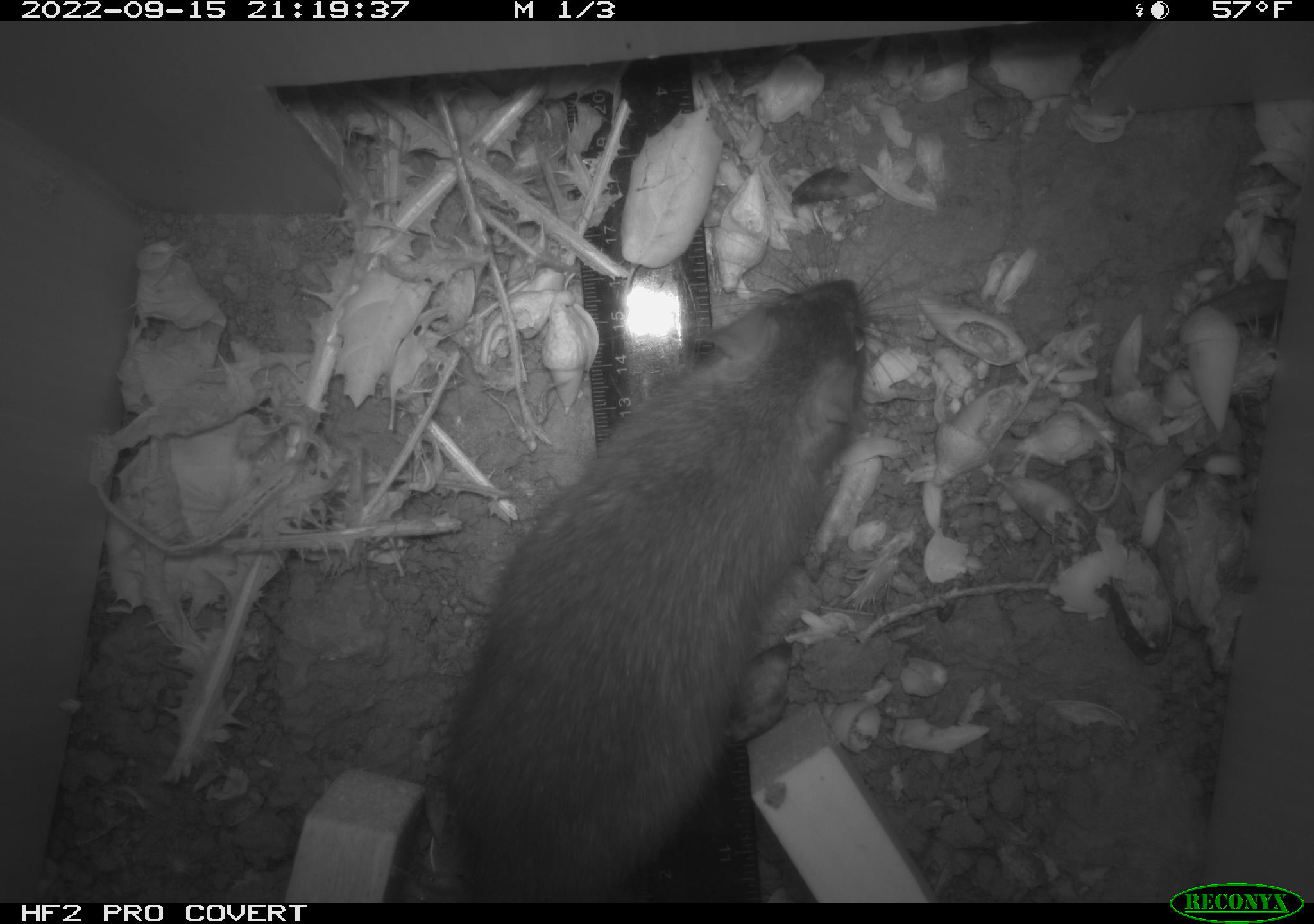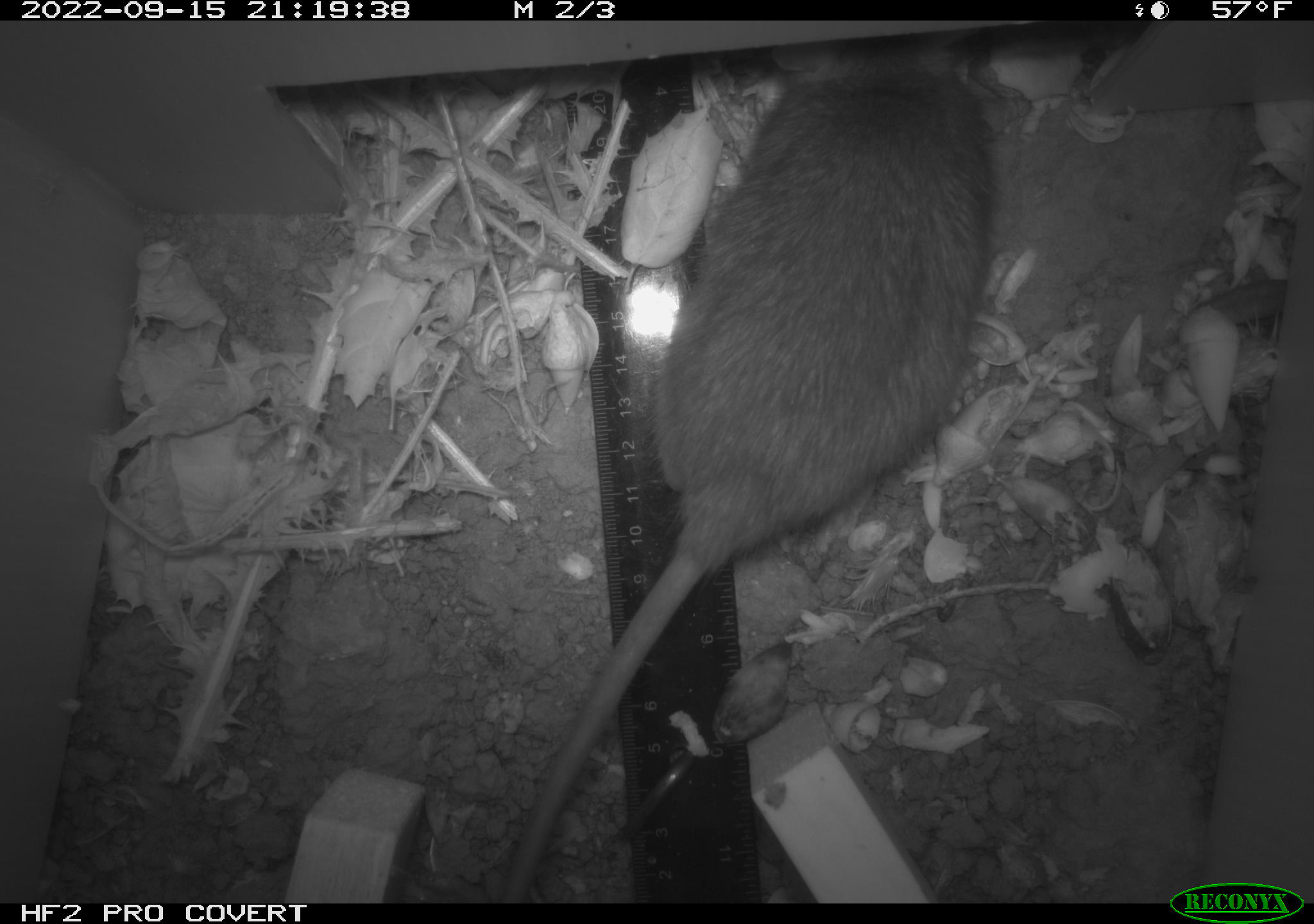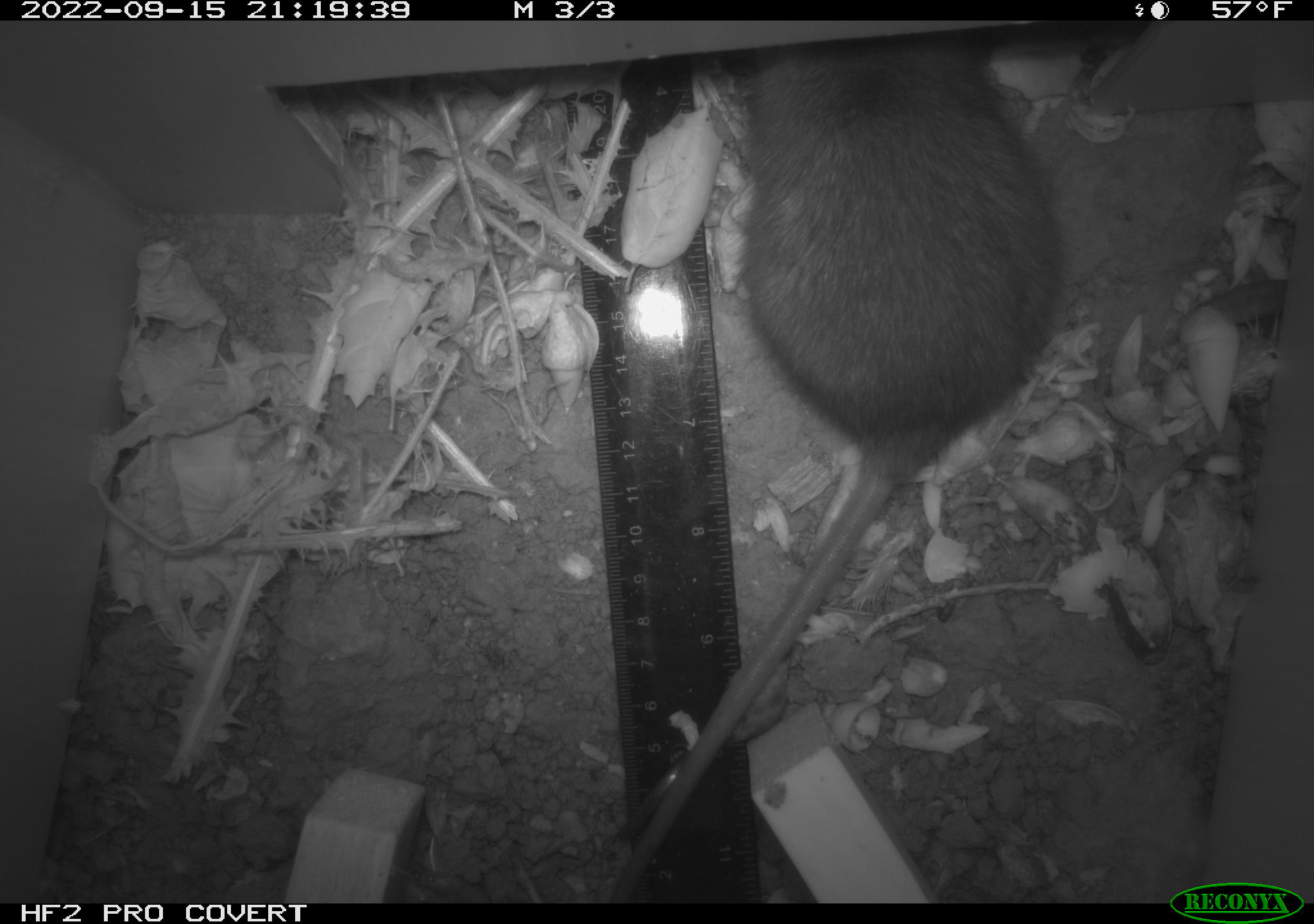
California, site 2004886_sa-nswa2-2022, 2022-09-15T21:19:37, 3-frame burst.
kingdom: Animalia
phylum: Chordata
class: Mammalia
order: Rodentia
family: Muridae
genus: Rattus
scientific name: Rattus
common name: rat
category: rattus species